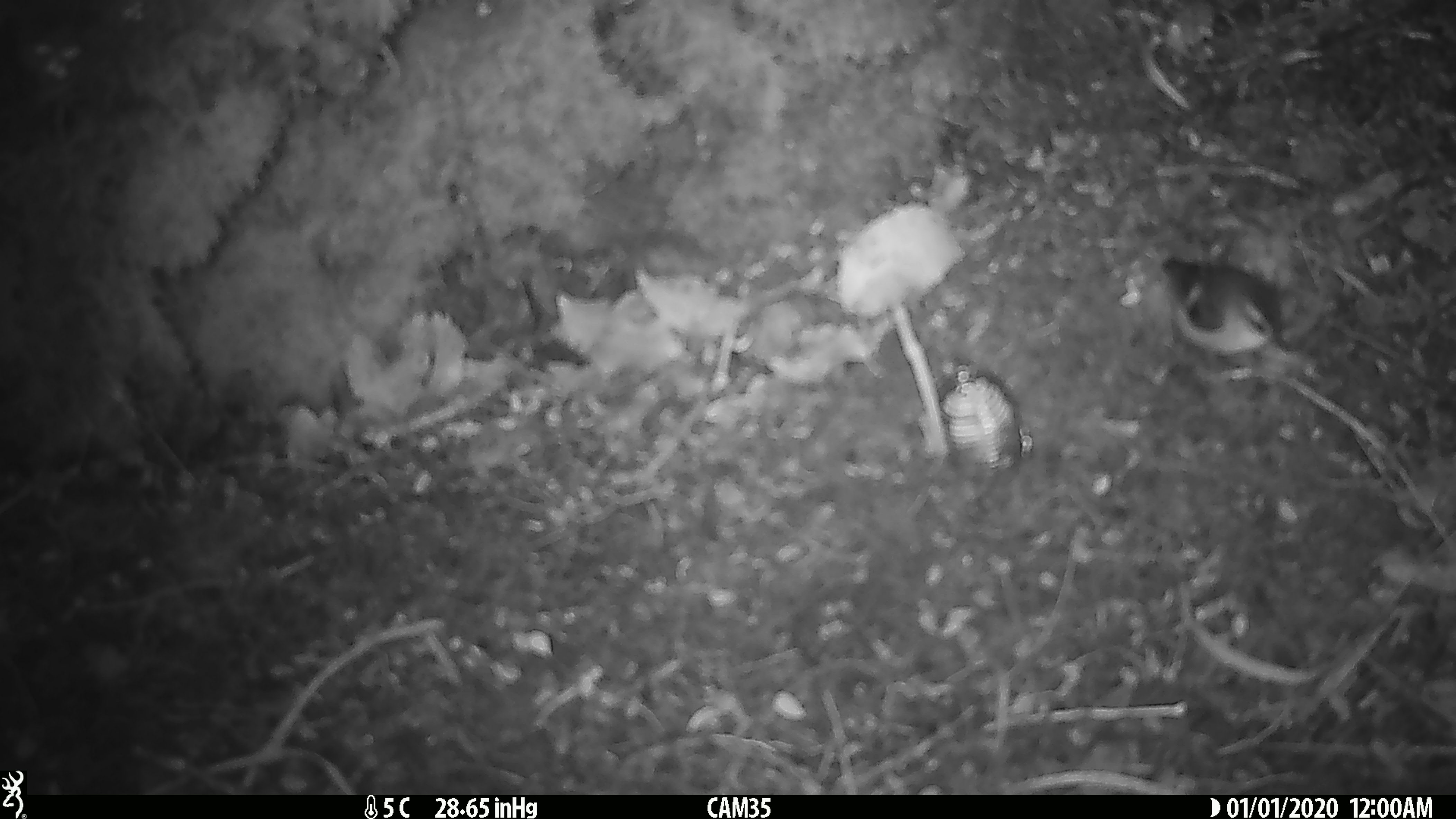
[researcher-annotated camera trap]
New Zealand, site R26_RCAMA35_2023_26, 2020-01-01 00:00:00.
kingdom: Animalia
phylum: Chordata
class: Aves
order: Passeriformes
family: Acanthisittidae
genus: Acanthisitta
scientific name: Acanthisitta chloris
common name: rifleman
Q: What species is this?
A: Rifleman (Acanthisitta chloris).